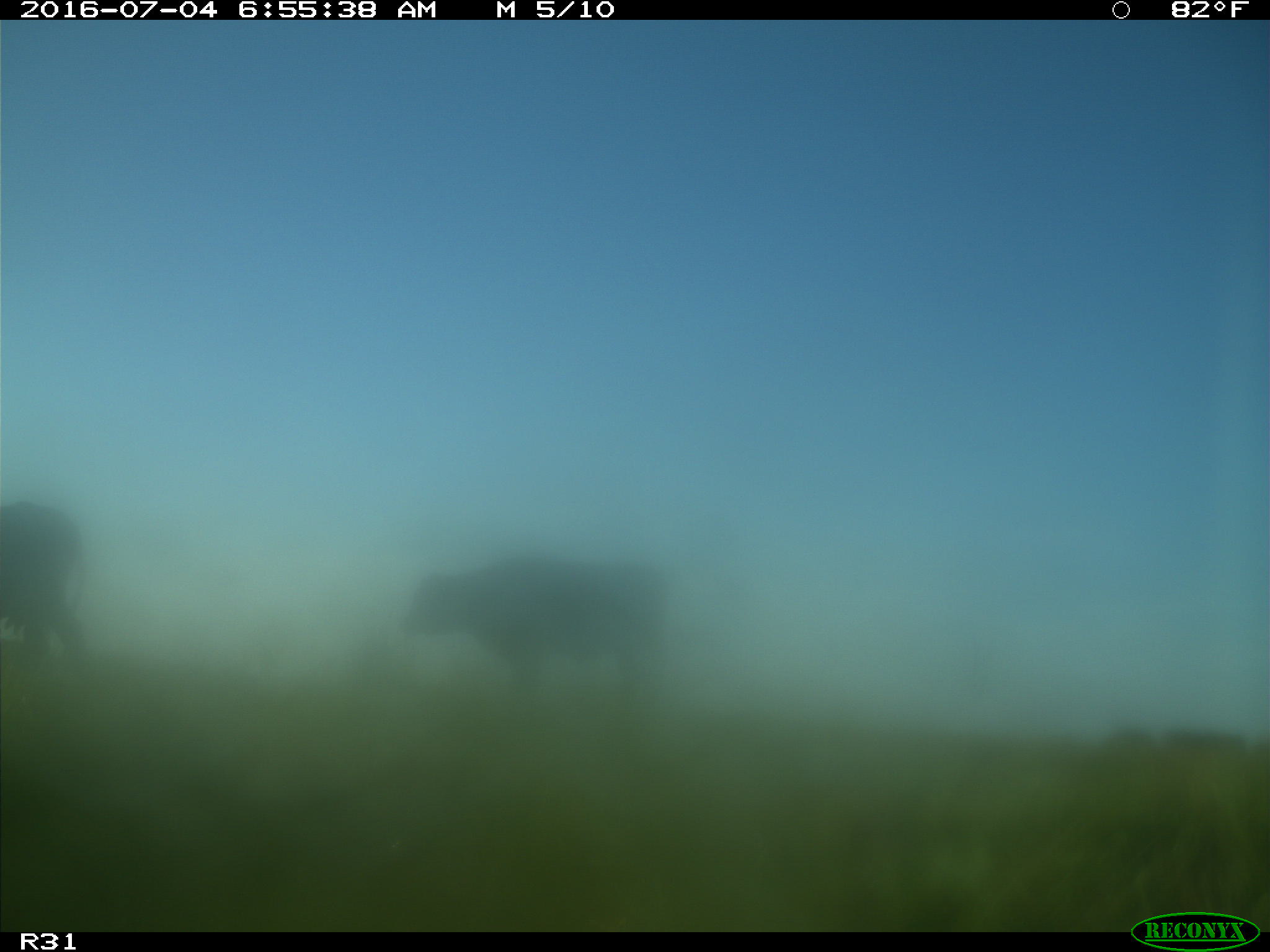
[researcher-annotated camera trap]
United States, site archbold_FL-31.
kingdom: Animalia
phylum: Chordata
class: Mammalia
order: Artiodactyla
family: Bovidae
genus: Bos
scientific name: Bos taurus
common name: domestic cow